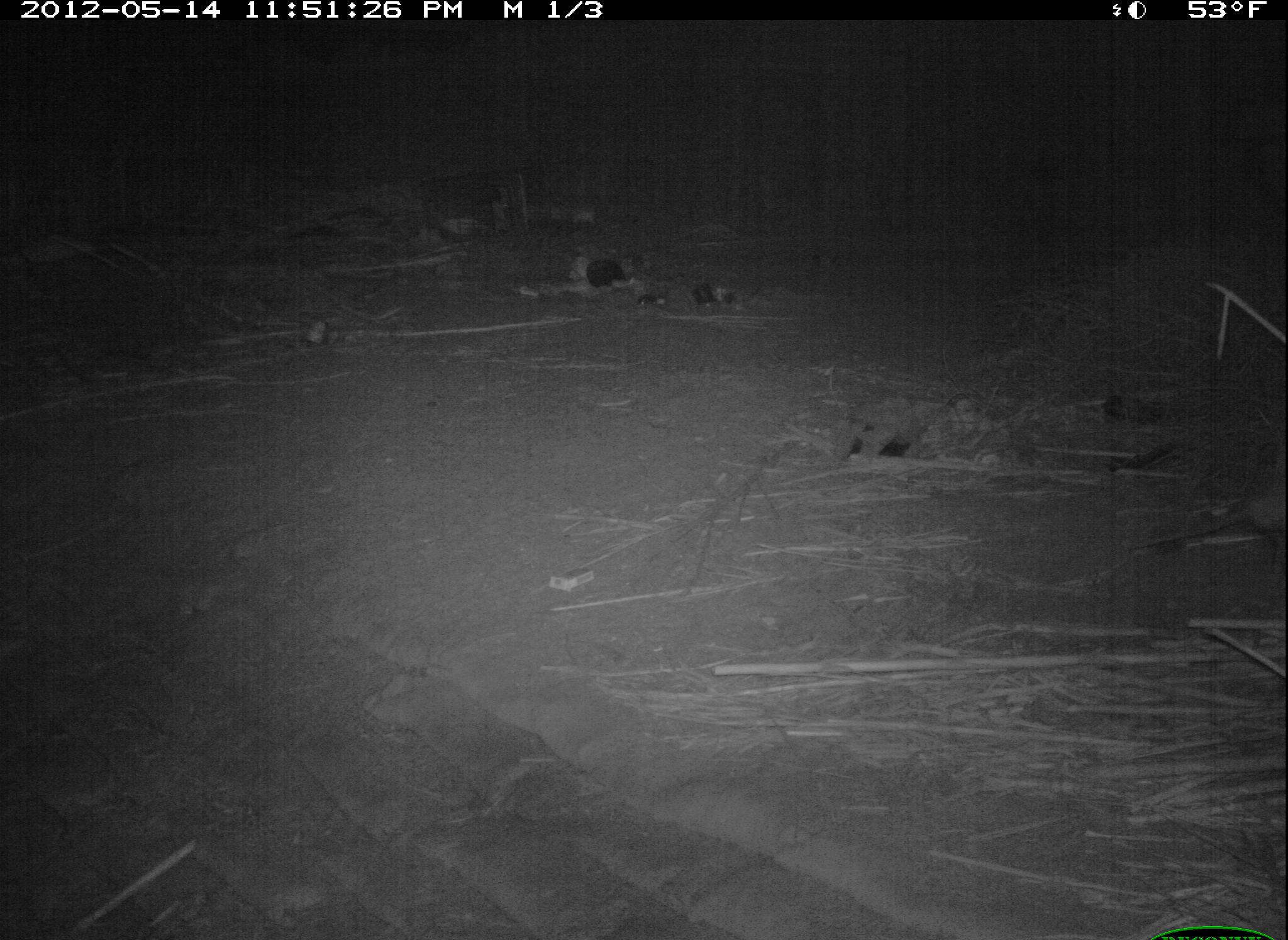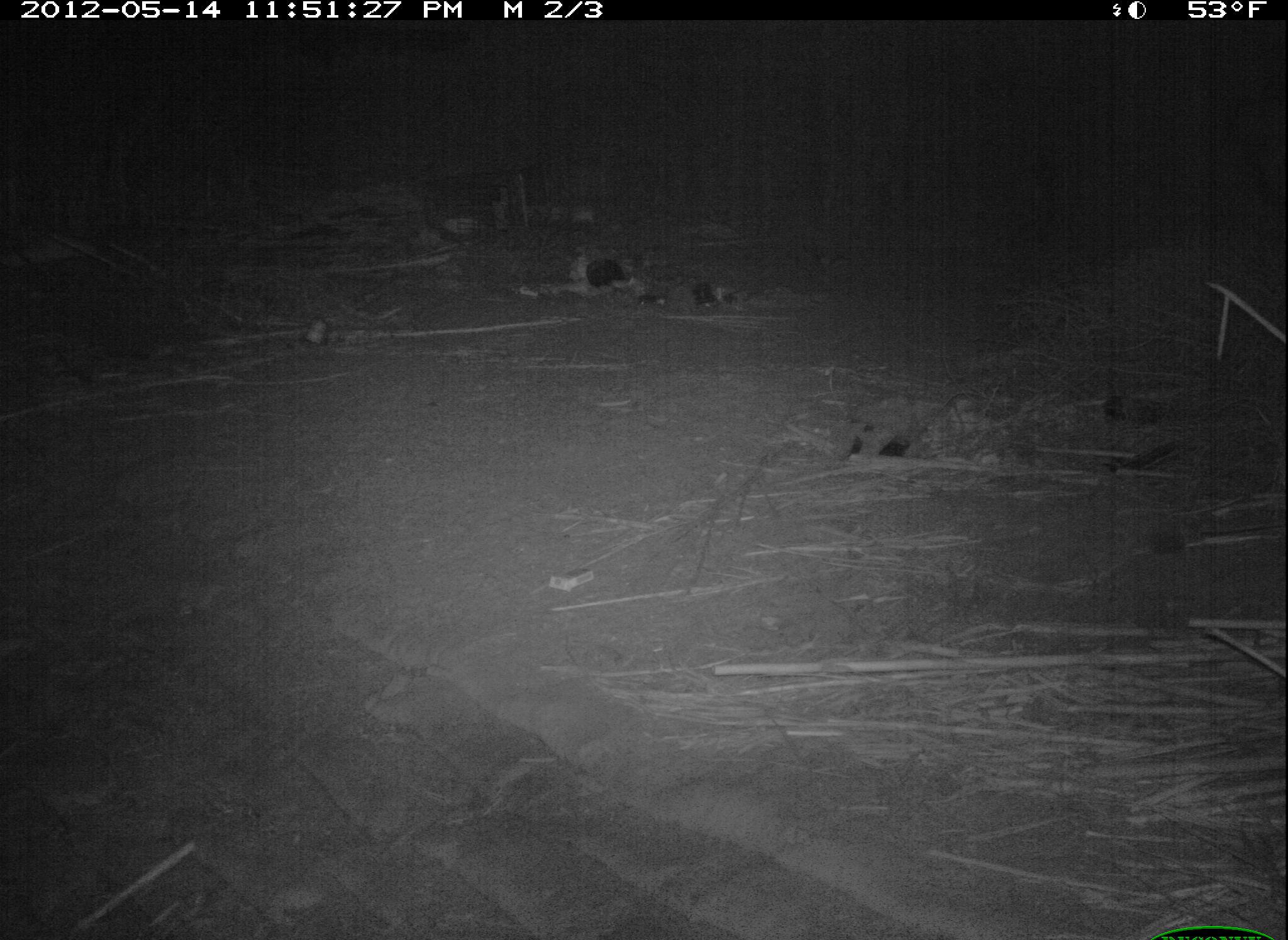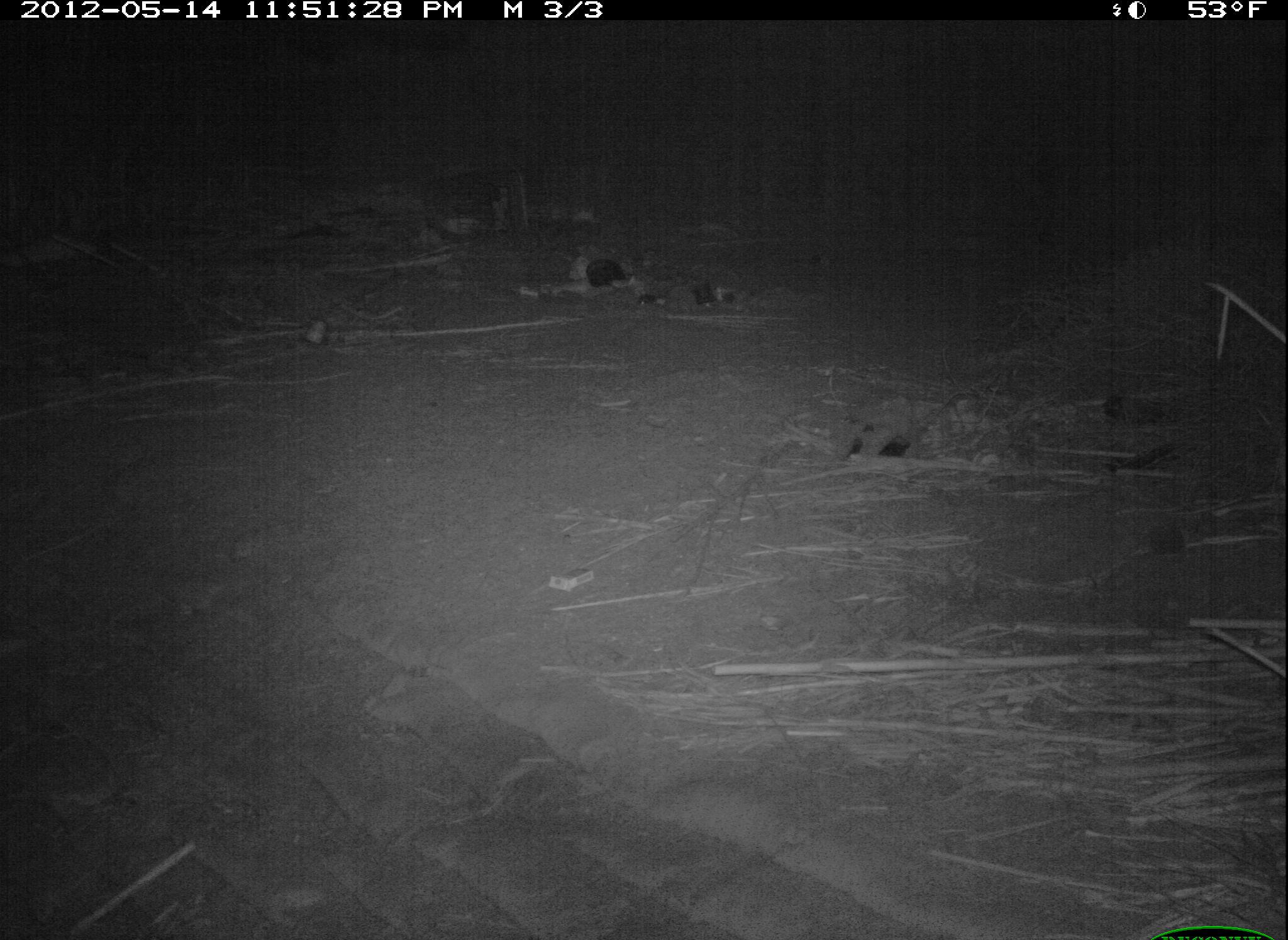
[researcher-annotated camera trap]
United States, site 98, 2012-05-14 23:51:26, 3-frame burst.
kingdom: Animalia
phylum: Chordata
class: Mammalia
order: Didelphimorphia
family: Didelphidae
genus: Didelphis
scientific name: Didelphis virginiana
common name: virginia opossum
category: opossum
Opossum (virginia opossum) (Didelphis virginiana).